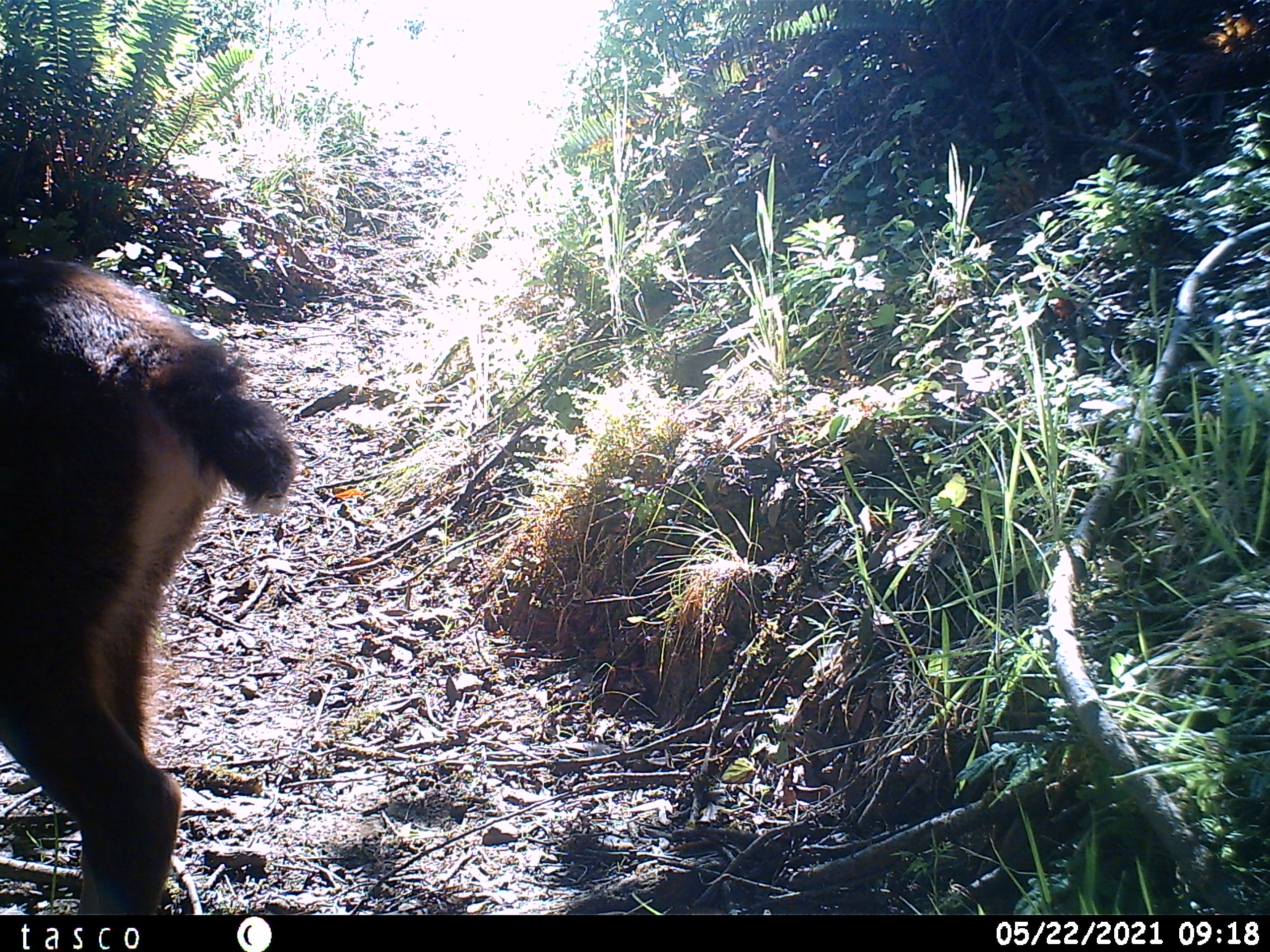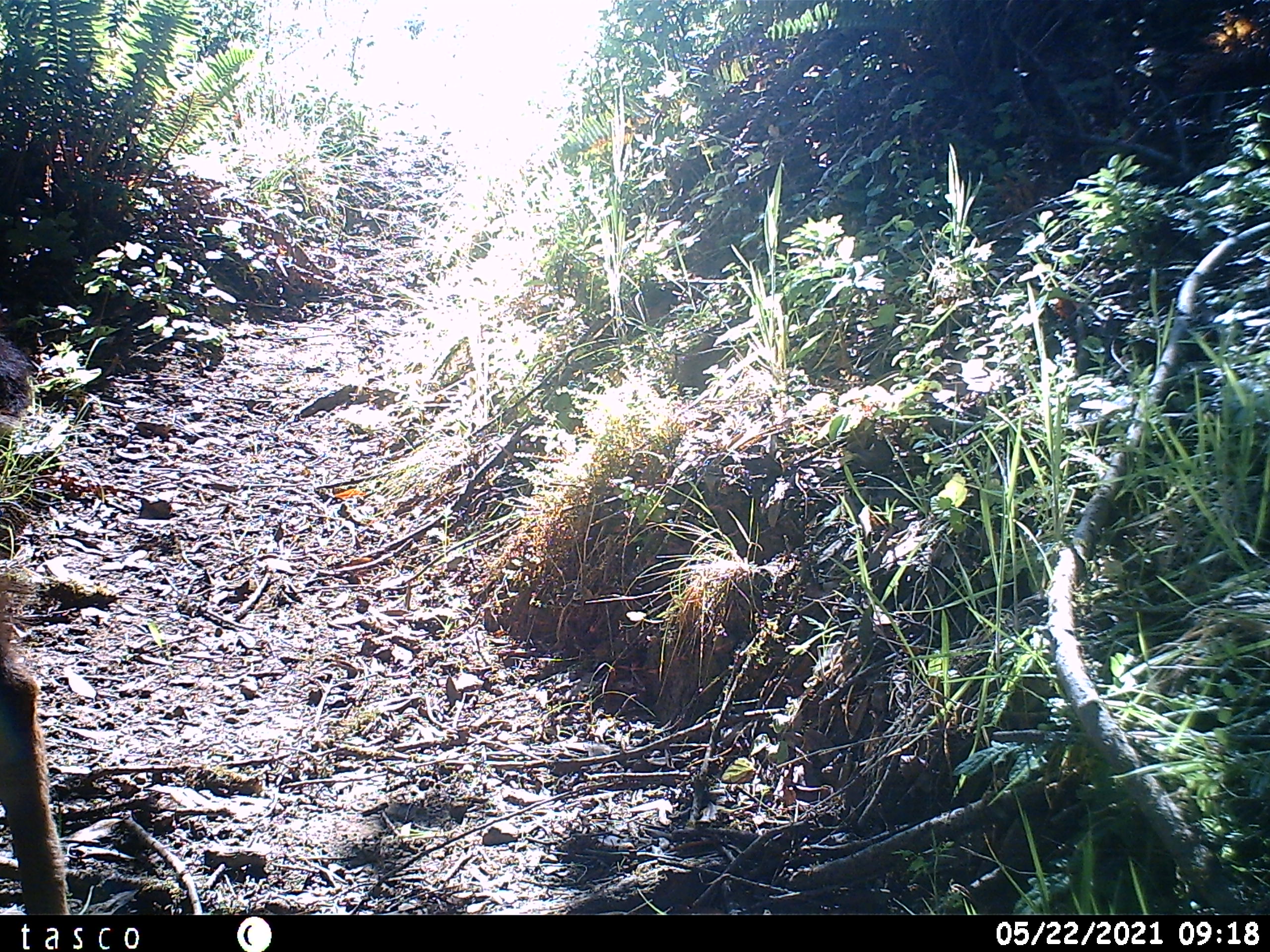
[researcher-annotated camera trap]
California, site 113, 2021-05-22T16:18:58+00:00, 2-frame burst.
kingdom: Animalia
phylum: Chordata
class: Mammalia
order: Artiodactyla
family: Cervidae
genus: Odocoileus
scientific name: Odocoileus hemionus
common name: mule deer